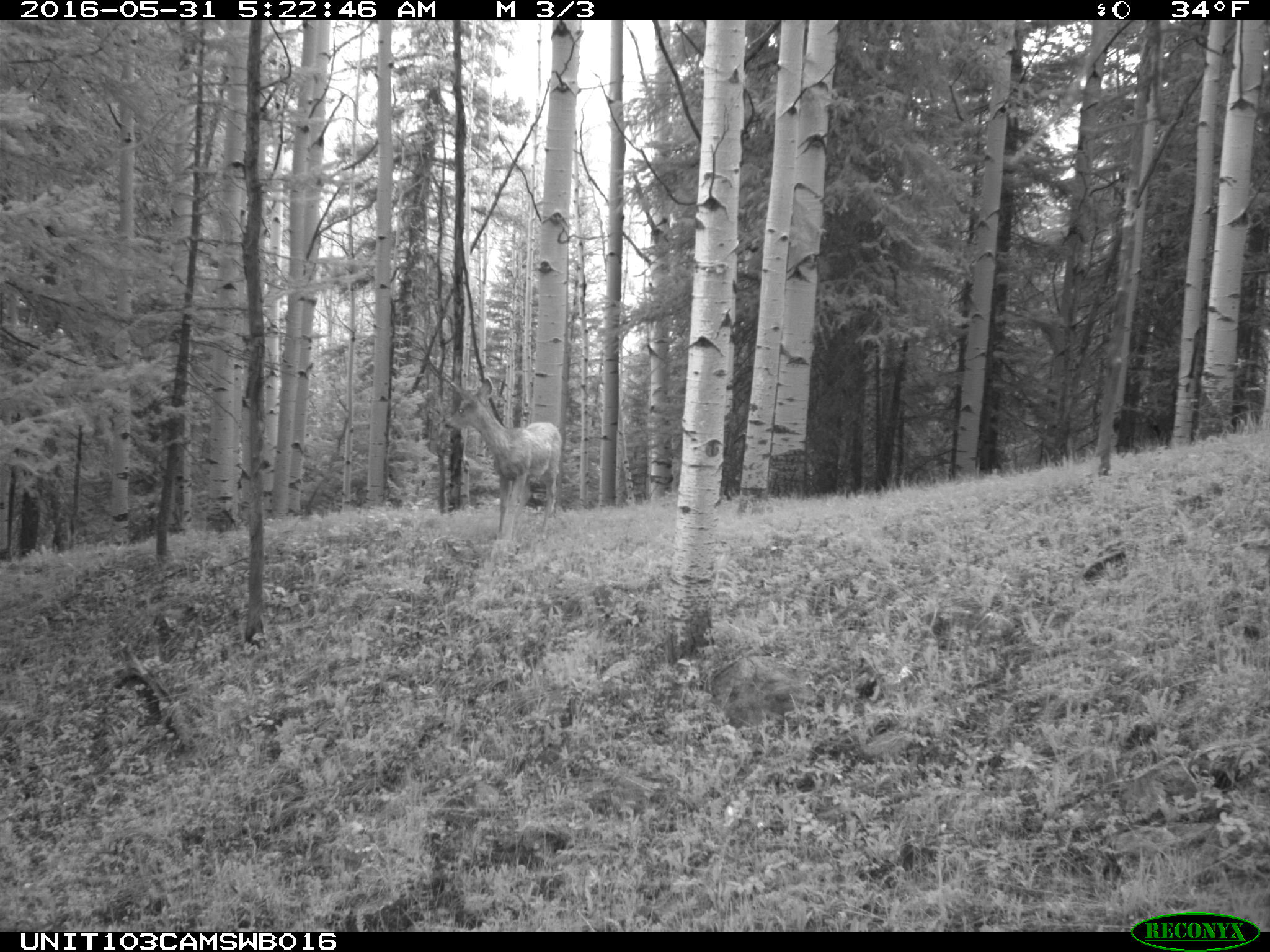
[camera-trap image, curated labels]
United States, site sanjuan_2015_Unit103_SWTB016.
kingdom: Animalia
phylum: Chordata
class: Mammalia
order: Artiodactyla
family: Cervidae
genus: Odocoileus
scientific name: Odocoileus hemionus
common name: mule deer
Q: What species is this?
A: Odocoileus hemionus (mule deer).